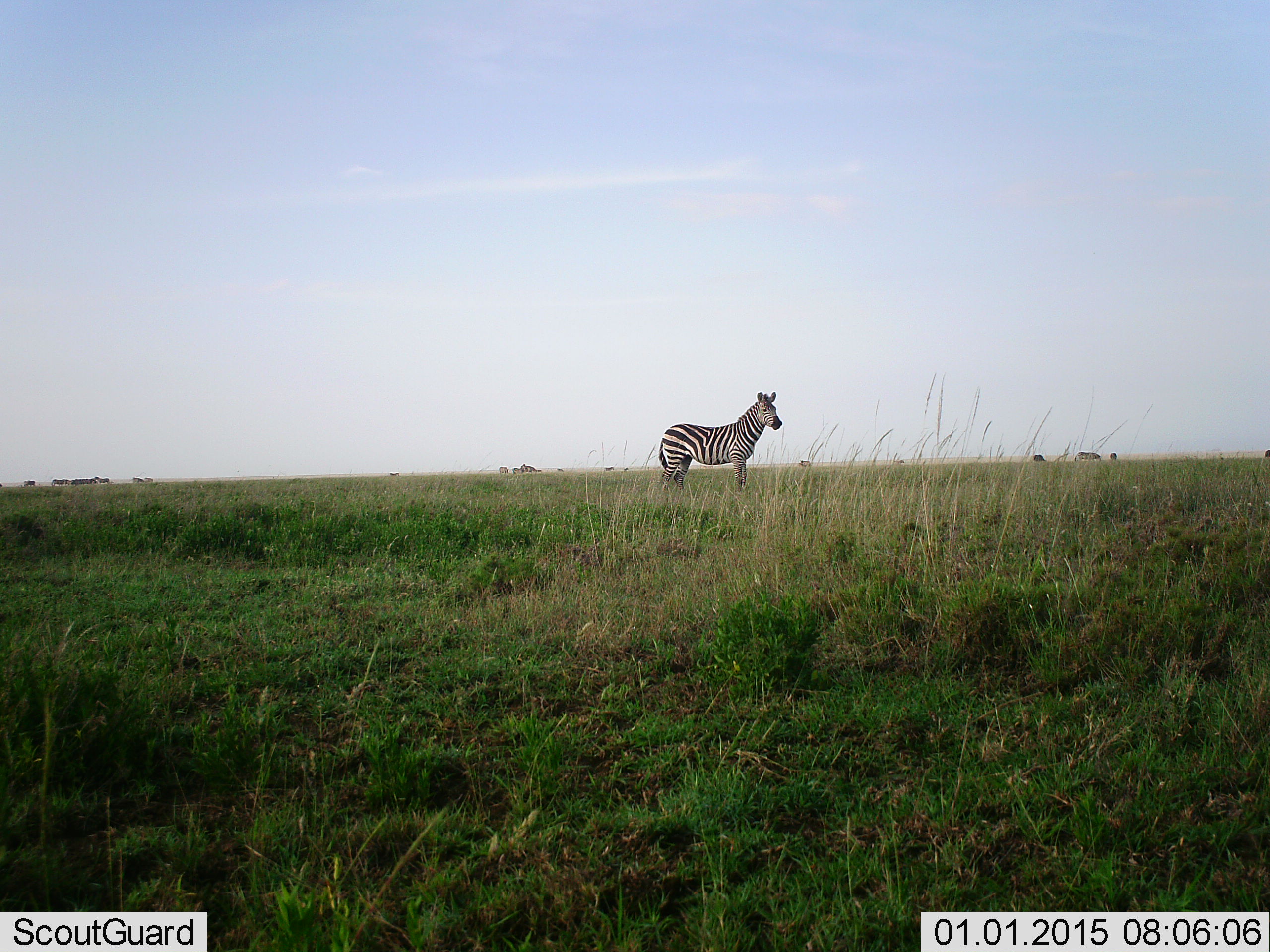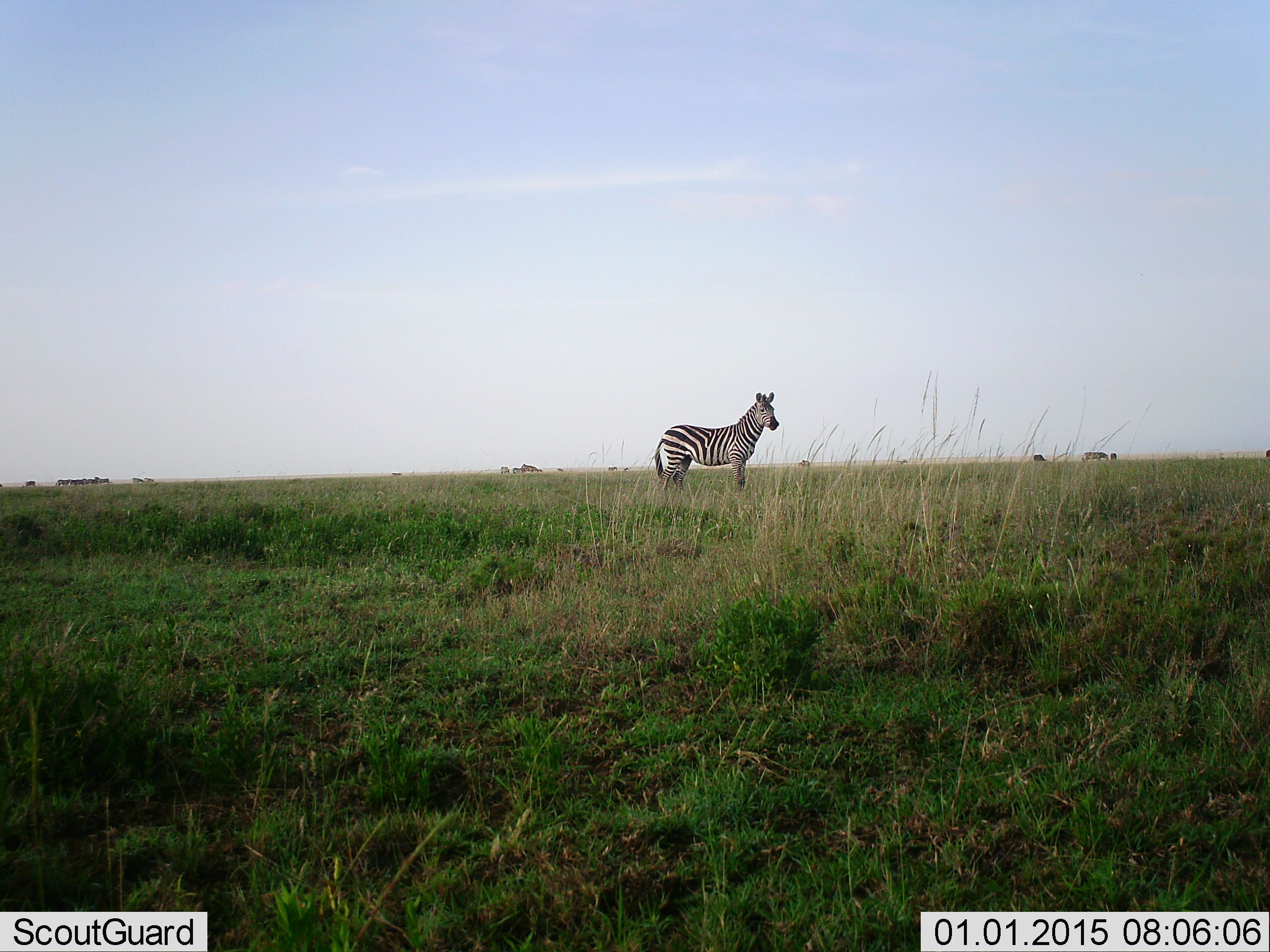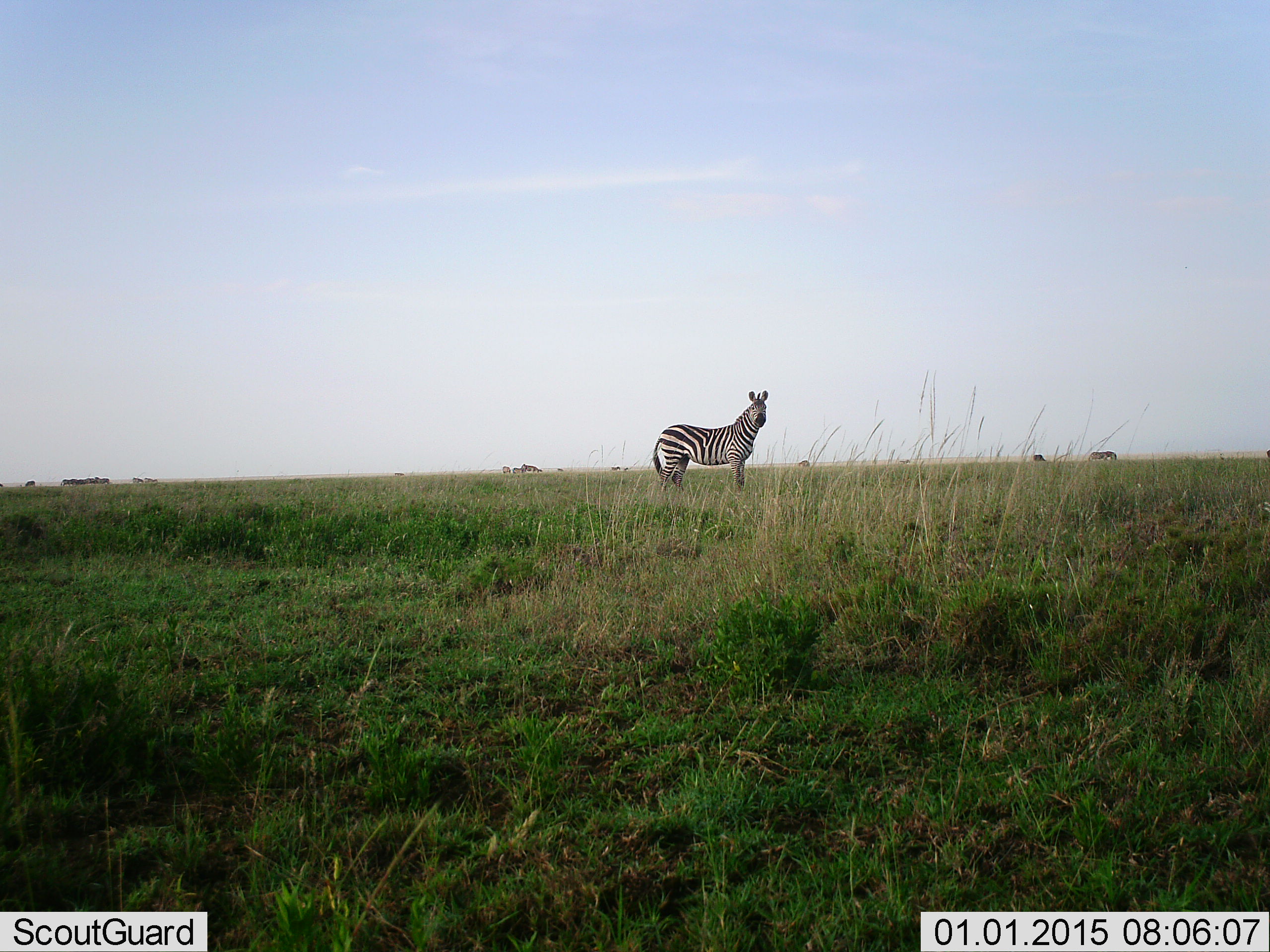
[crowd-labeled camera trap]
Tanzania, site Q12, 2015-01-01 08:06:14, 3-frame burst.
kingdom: Animalia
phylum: Chordata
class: Mammalia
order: Perissodactyla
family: Equidae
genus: Equus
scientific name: Equus quagga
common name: plains zebra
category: zebra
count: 3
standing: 100%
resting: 0%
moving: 36%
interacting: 0%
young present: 0%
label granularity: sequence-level